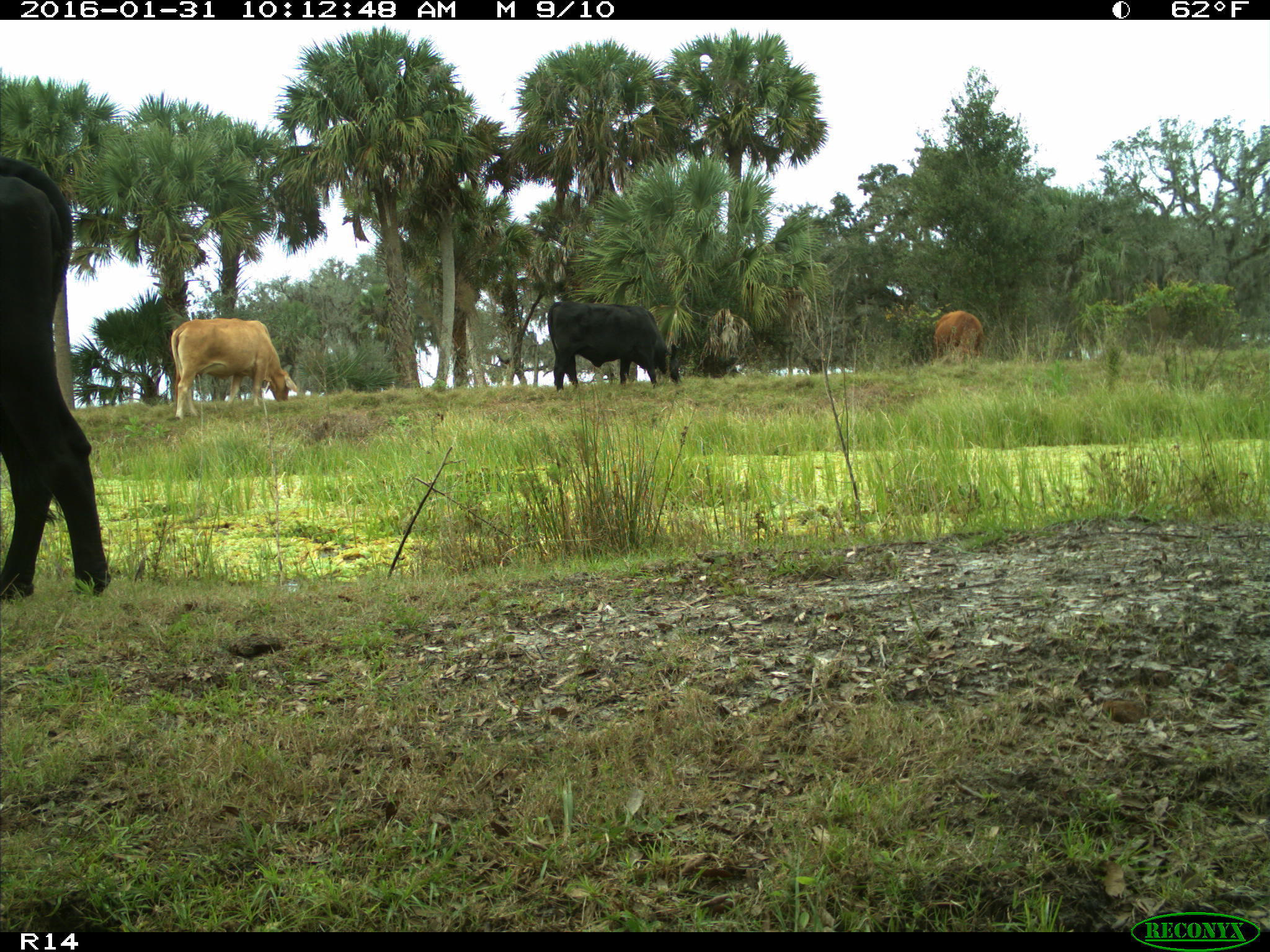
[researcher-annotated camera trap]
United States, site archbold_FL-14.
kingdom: Animalia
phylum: Chordata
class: Mammalia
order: Artiodactyla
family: Bovidae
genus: Bos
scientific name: Bos taurus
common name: domestic cow